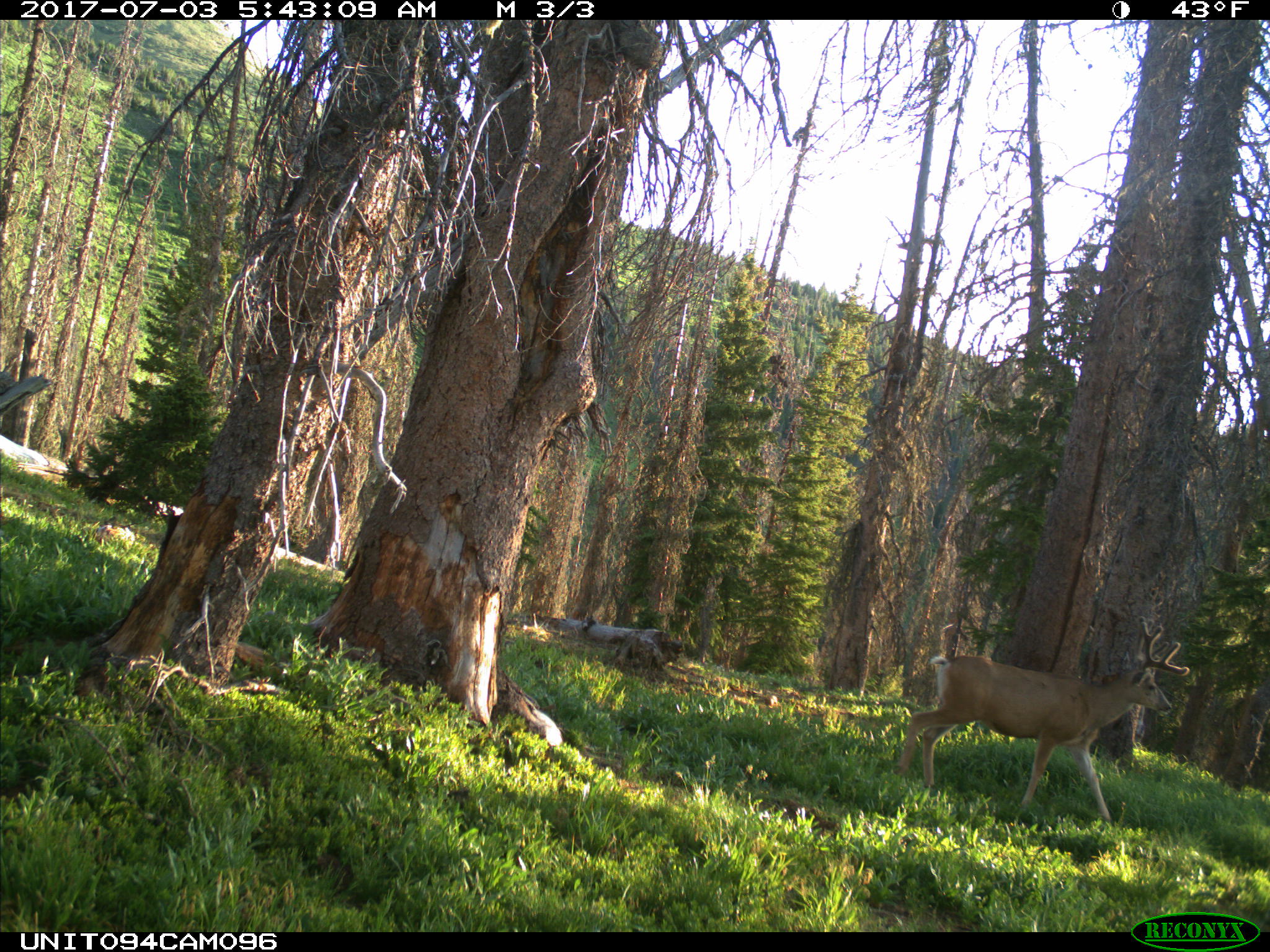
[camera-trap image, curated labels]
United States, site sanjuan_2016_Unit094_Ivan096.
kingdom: Animalia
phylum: Chordata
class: Mammalia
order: Artiodactyla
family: Cervidae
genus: Odocoileus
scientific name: Odocoileus hemionus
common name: mule deer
Odocoileus hemionus (mule deer).